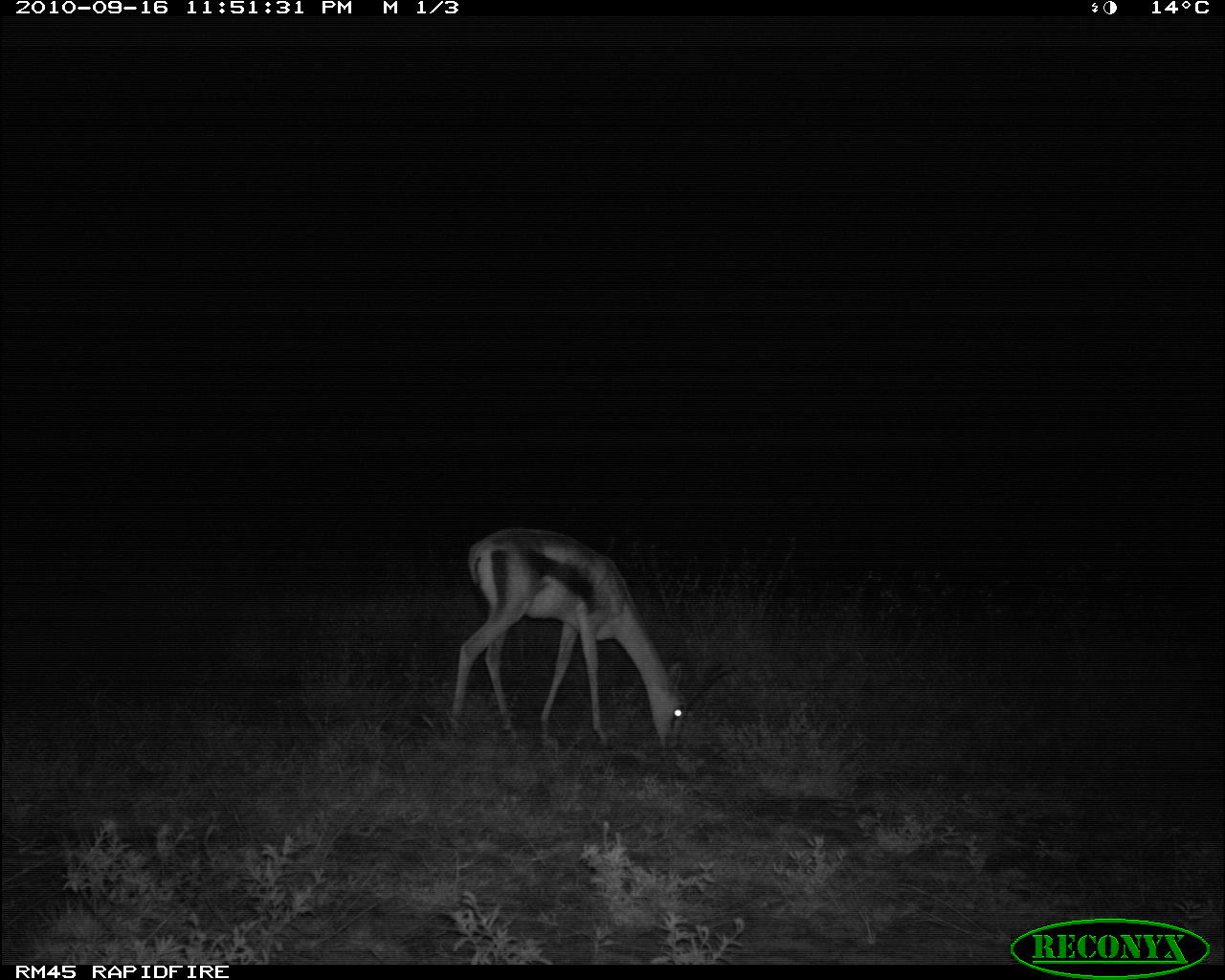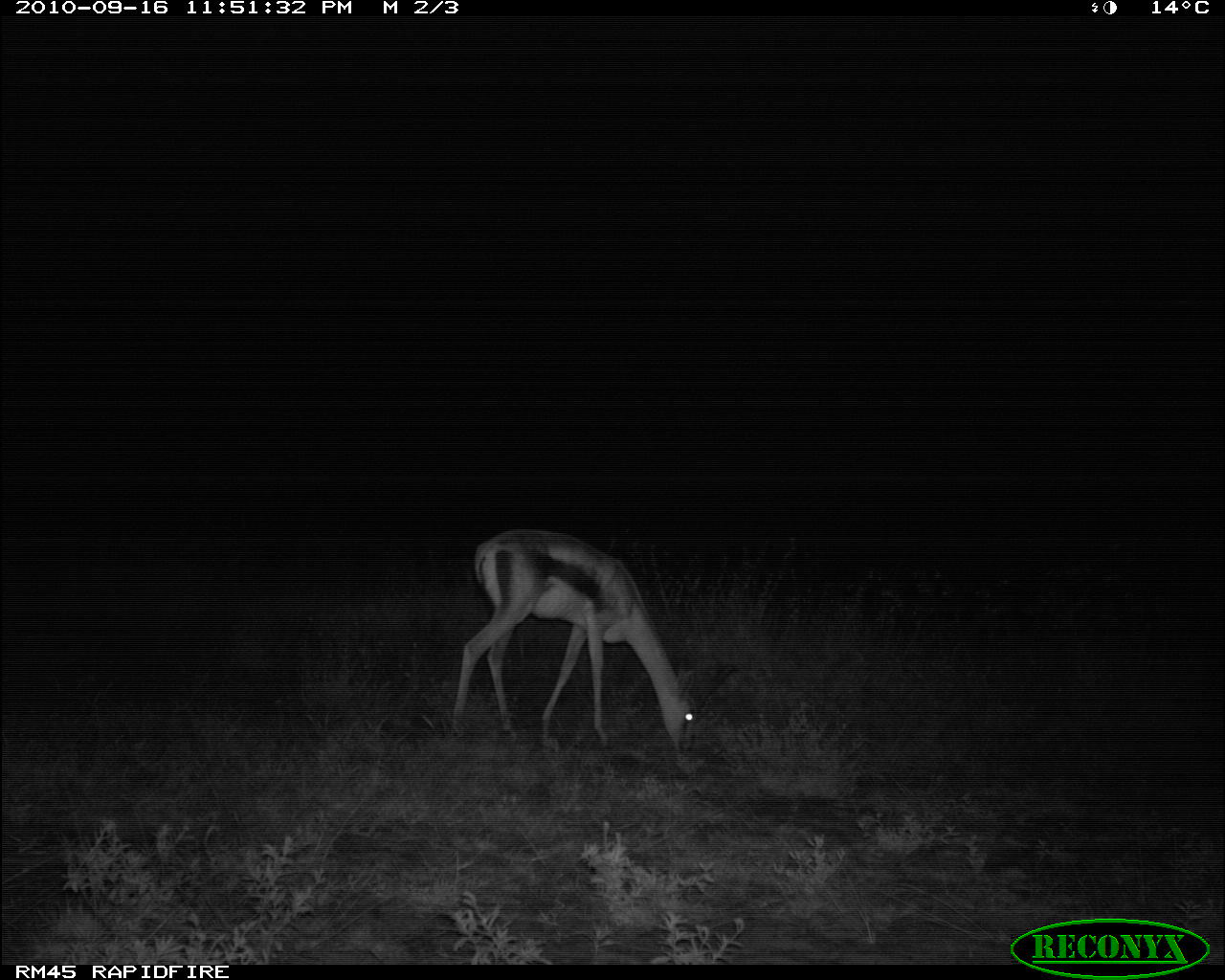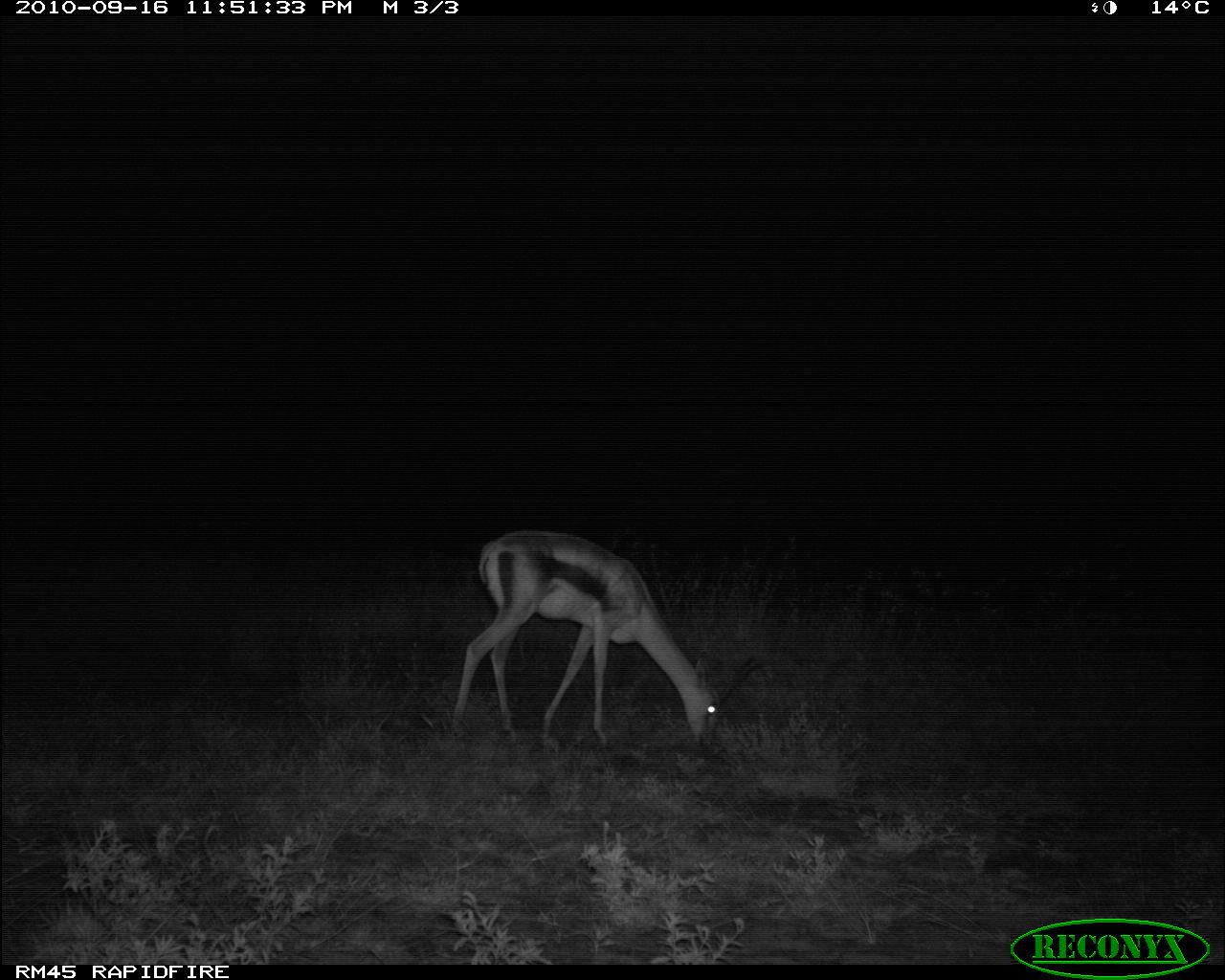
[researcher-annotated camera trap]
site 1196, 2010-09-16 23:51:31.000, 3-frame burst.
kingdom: Animalia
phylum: Chordata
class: Mammalia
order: Artiodactyla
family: Bovidae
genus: Nanger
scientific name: Nanger granti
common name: grant's gazelle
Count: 1.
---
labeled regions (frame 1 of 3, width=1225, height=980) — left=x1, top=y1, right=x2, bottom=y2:
nanger granti: left=446, top=528, right=736, bottom=761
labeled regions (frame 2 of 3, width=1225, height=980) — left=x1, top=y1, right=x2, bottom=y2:
nanger granti: left=451, top=526, right=746, bottom=768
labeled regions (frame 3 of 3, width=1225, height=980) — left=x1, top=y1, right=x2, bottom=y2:
nanger granti: left=452, top=529, right=727, bottom=755